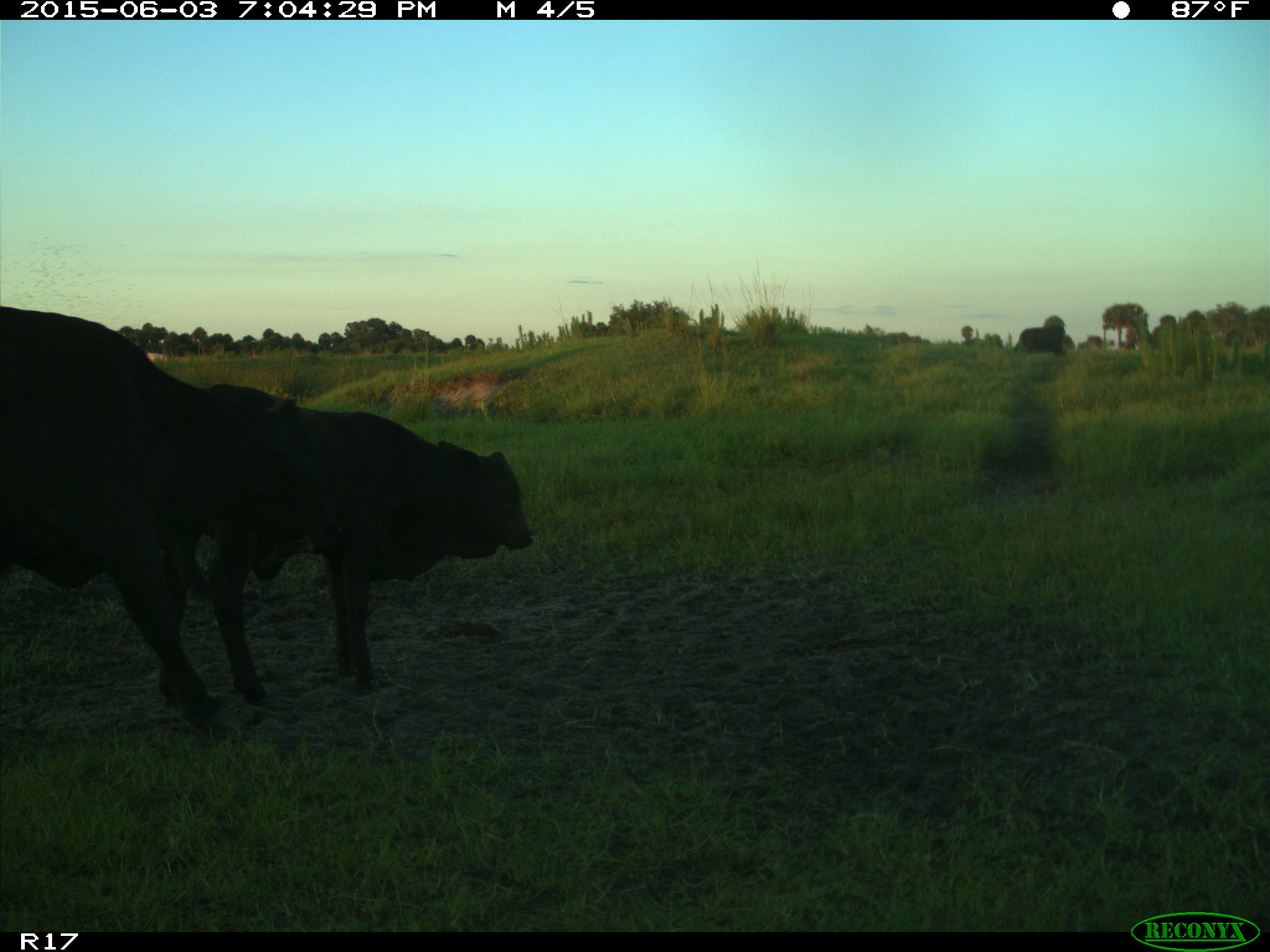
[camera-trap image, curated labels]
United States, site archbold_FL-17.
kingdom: Animalia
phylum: Chordata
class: Mammalia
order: Artiodactyla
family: Bovidae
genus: Bos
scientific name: Bos taurus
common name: domestic cow